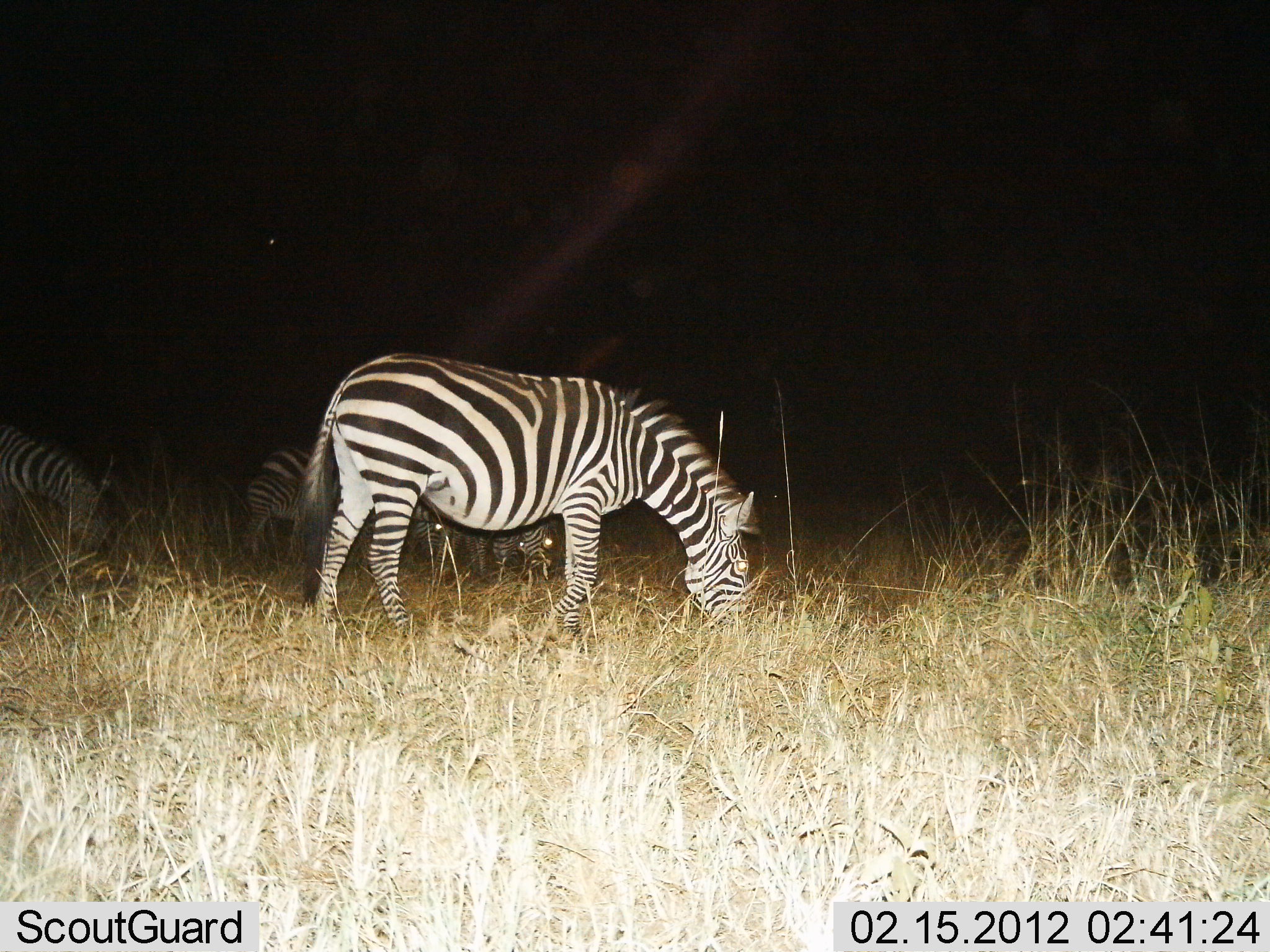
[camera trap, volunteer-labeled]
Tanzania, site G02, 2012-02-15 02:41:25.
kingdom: Animalia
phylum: Chordata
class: Mammalia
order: Perissodactyla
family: Equidae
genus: Equus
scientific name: Equus quagga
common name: plains zebra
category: zebra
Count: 3.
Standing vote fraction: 29%.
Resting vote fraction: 0%.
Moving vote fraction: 0%.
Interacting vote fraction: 0%.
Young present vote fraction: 0%.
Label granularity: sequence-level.